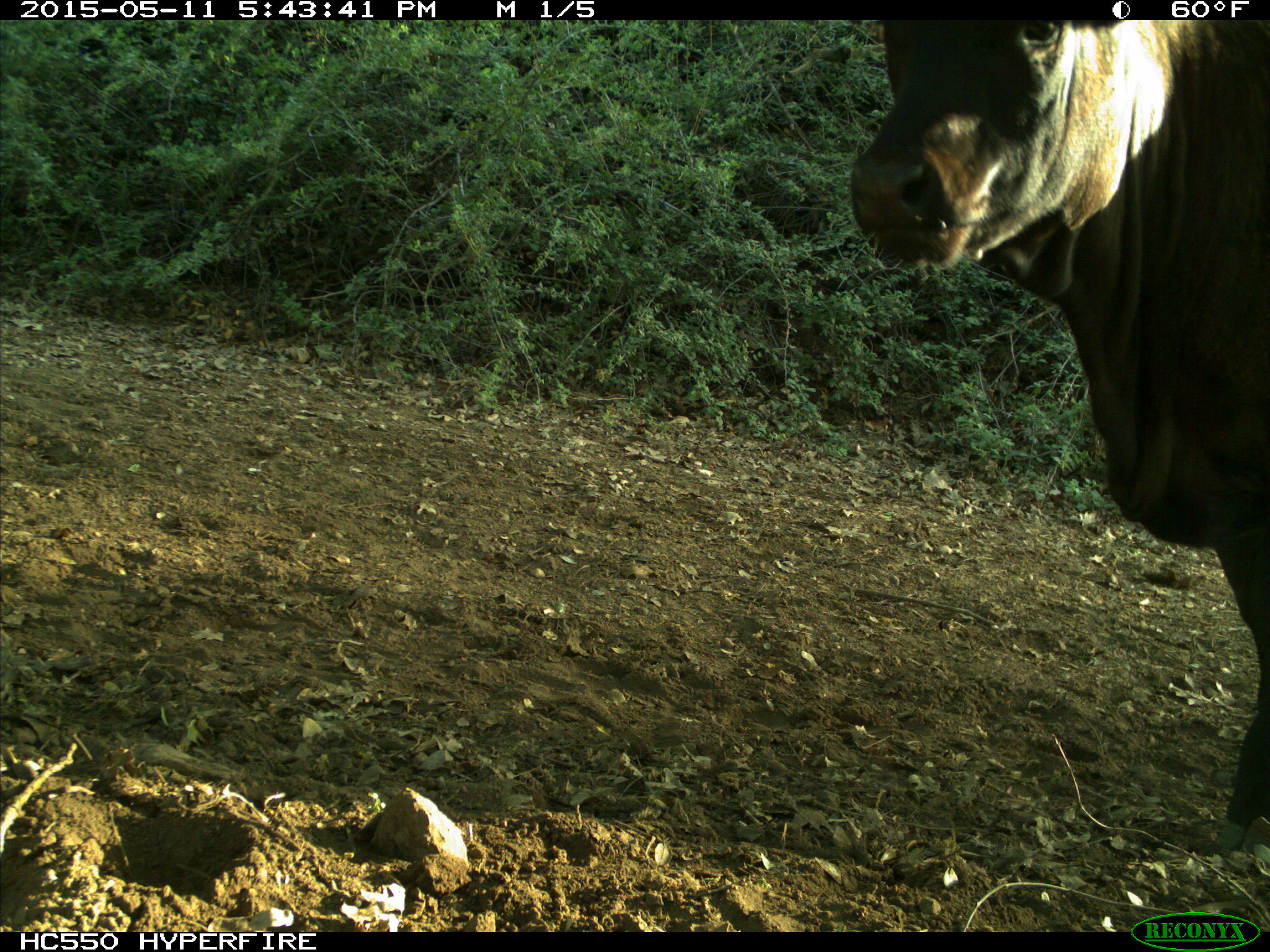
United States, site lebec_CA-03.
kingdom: Animalia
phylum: Chordata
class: Mammalia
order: Artiodactyla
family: Bovidae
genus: Bos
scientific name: Bos taurus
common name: domestic cow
Bos taurus (domestic cow).